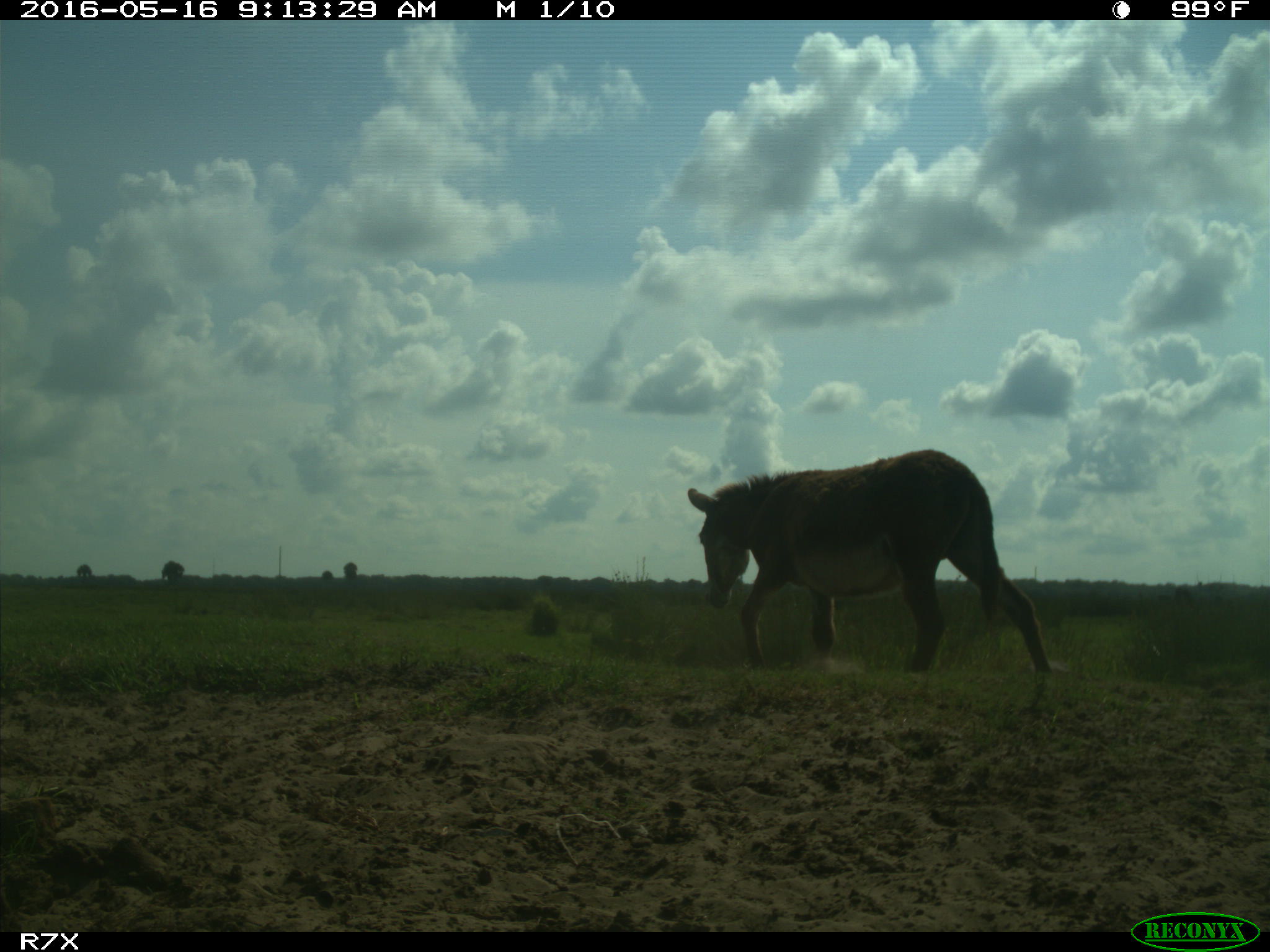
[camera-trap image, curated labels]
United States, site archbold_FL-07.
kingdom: Animalia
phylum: Chordata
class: Mammalia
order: Artiodactyla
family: Bovidae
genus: Bos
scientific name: Bos taurus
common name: domestic cow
Bos taurus (domestic cow).